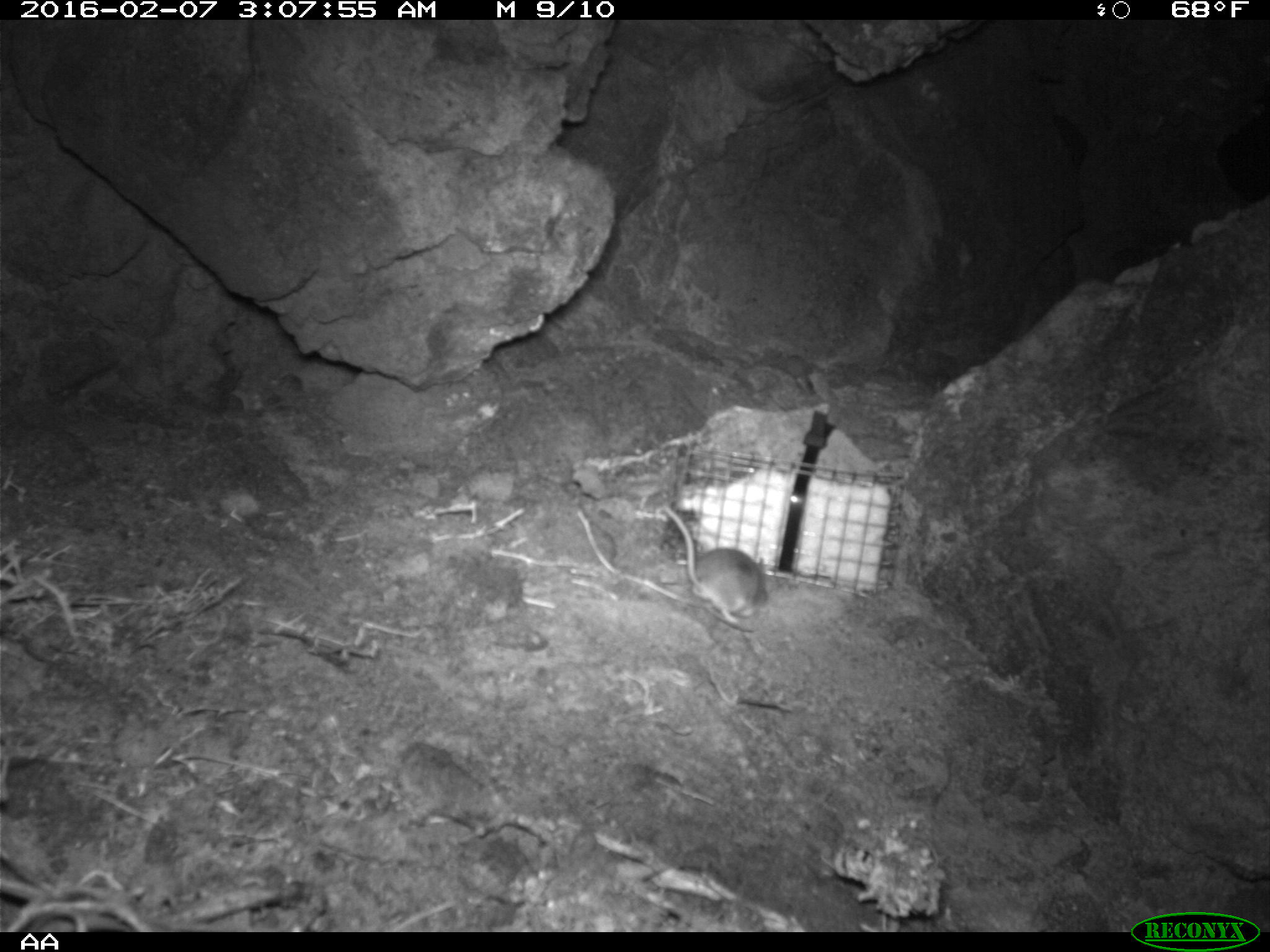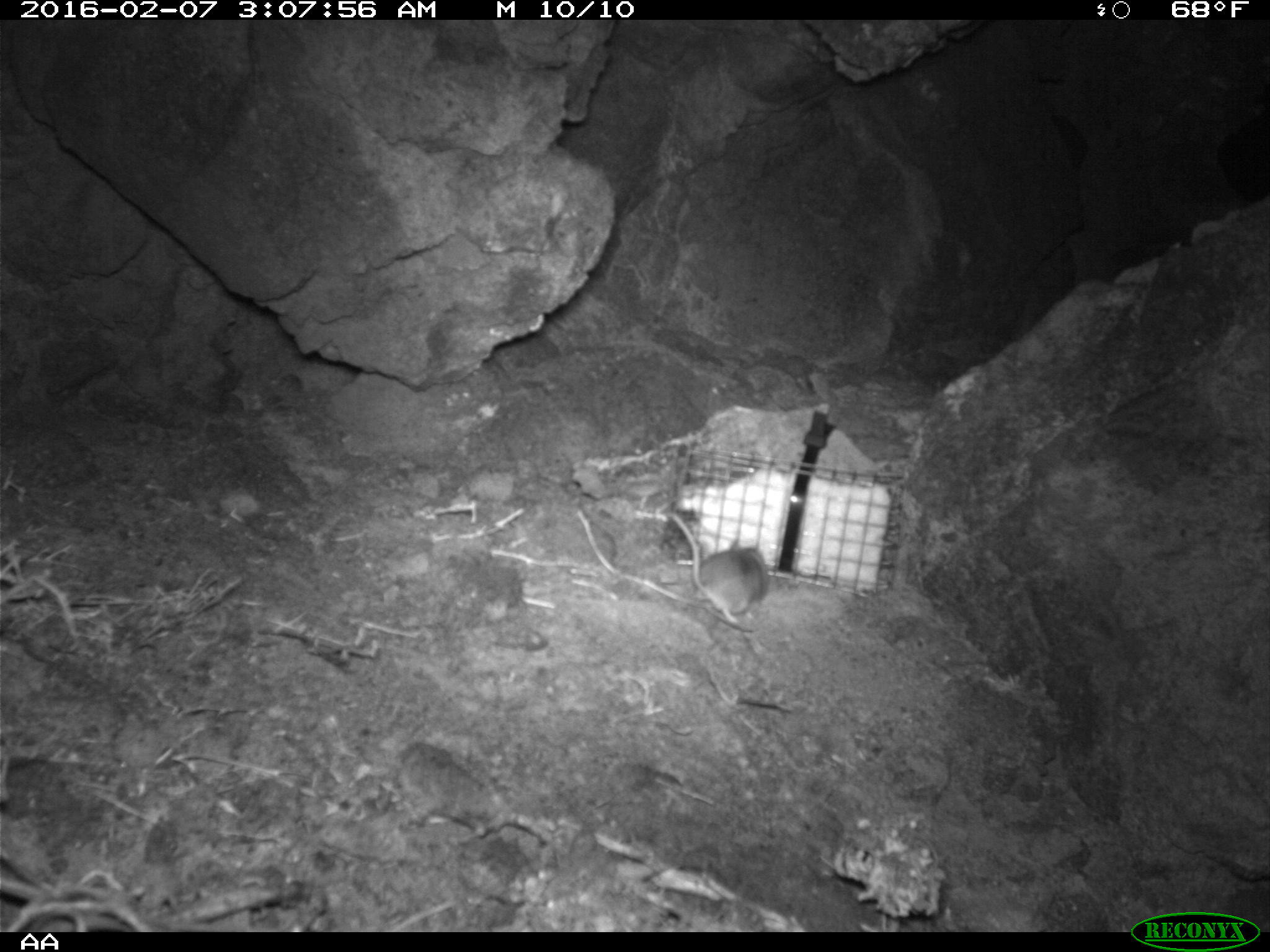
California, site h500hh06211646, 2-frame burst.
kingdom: Animalia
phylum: Chordata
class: Mammalia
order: Rodentia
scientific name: Rodentia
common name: rodent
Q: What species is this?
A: Rodent (Rodentia).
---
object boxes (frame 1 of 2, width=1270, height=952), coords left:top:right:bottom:
rodent: 660:503:769:628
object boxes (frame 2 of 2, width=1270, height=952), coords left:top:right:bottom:
rodent: 665:509:768:633